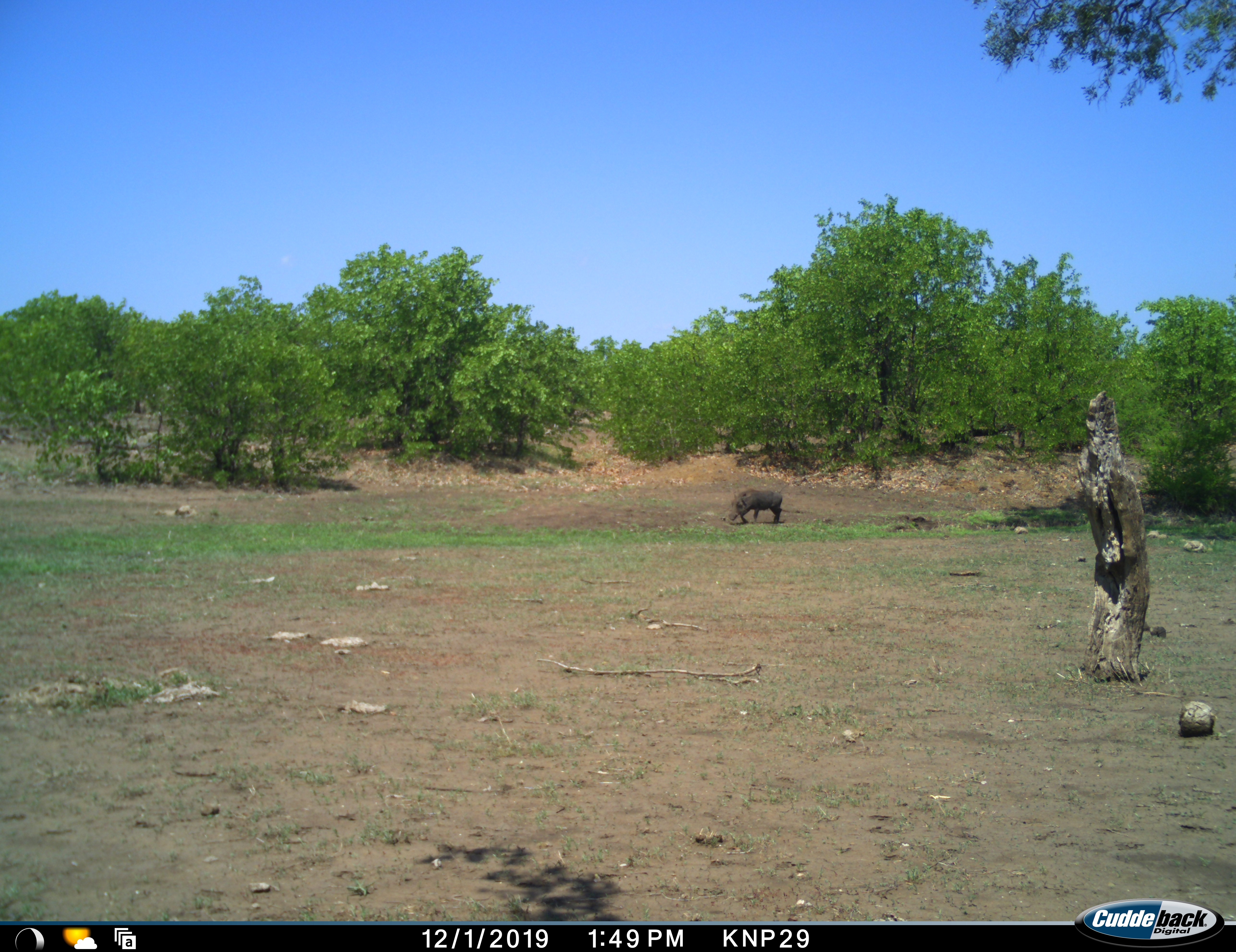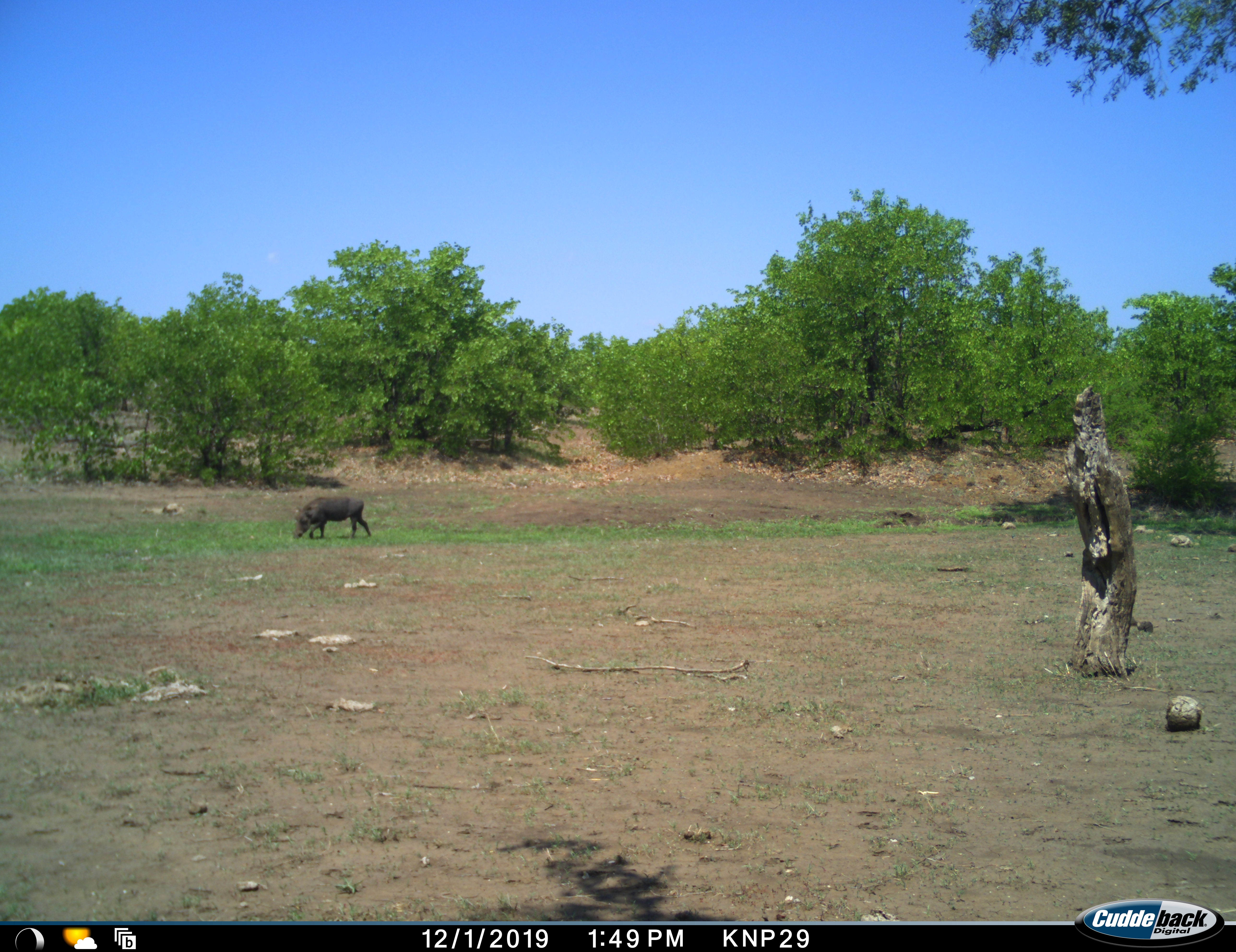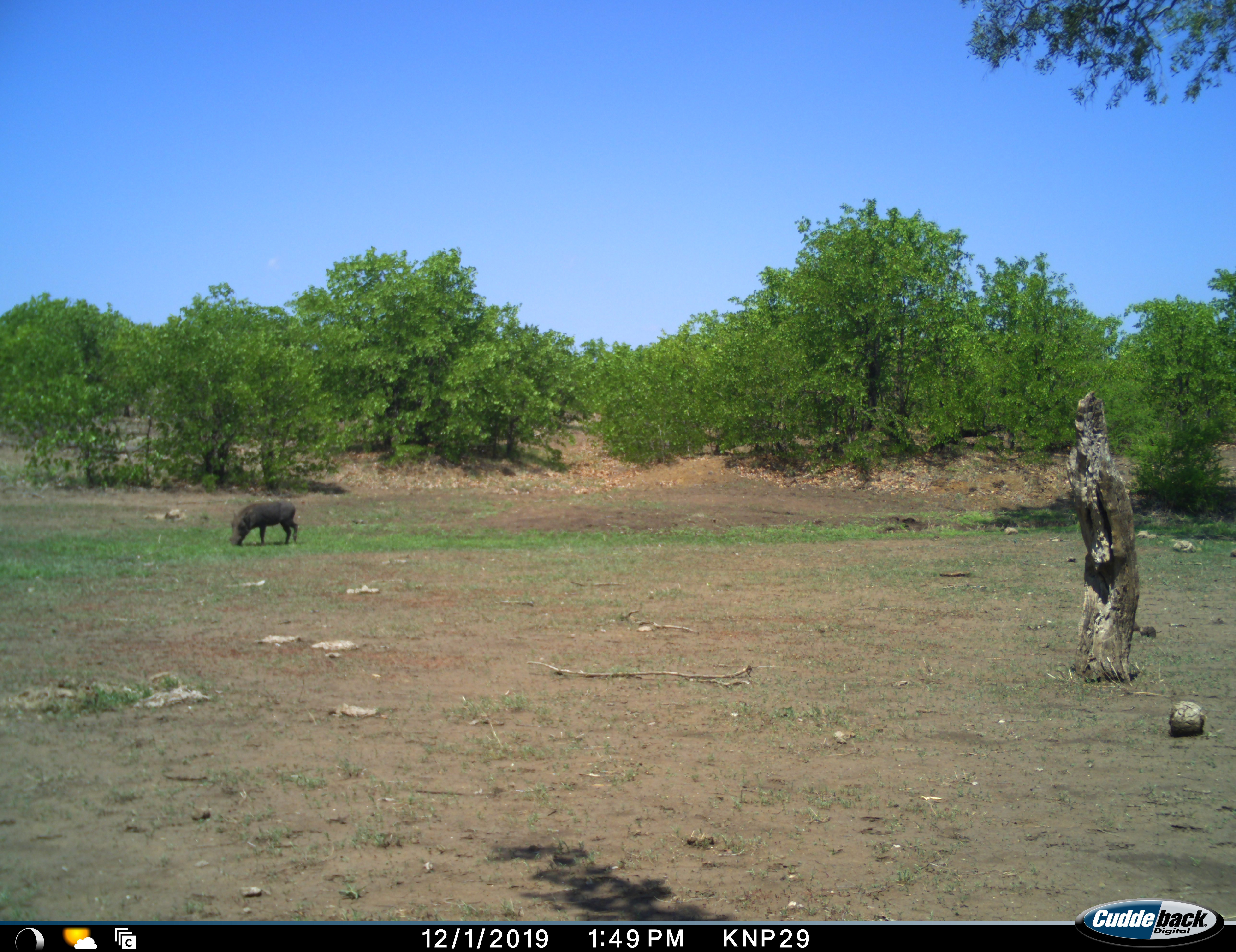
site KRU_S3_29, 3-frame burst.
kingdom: Animalia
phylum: Chordata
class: Mammalia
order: Artiodactyla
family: Suidae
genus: Phacochoerus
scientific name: Phacochoerus africanus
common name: warthog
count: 1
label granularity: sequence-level